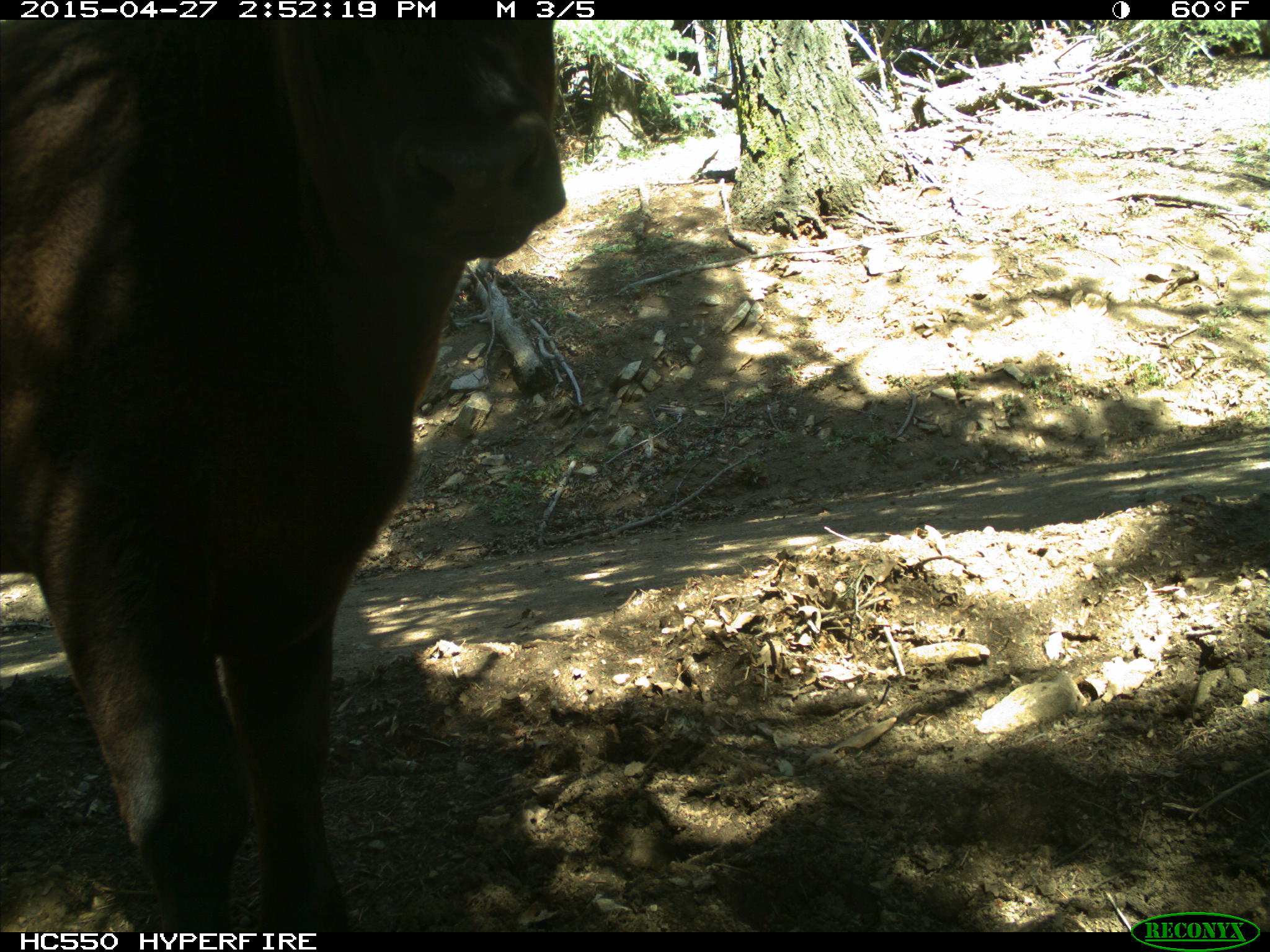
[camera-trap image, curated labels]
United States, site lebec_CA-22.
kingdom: Animalia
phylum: Chordata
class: Mammalia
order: Artiodactyla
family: Bovidae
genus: Bos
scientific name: Bos taurus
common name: domestic cow